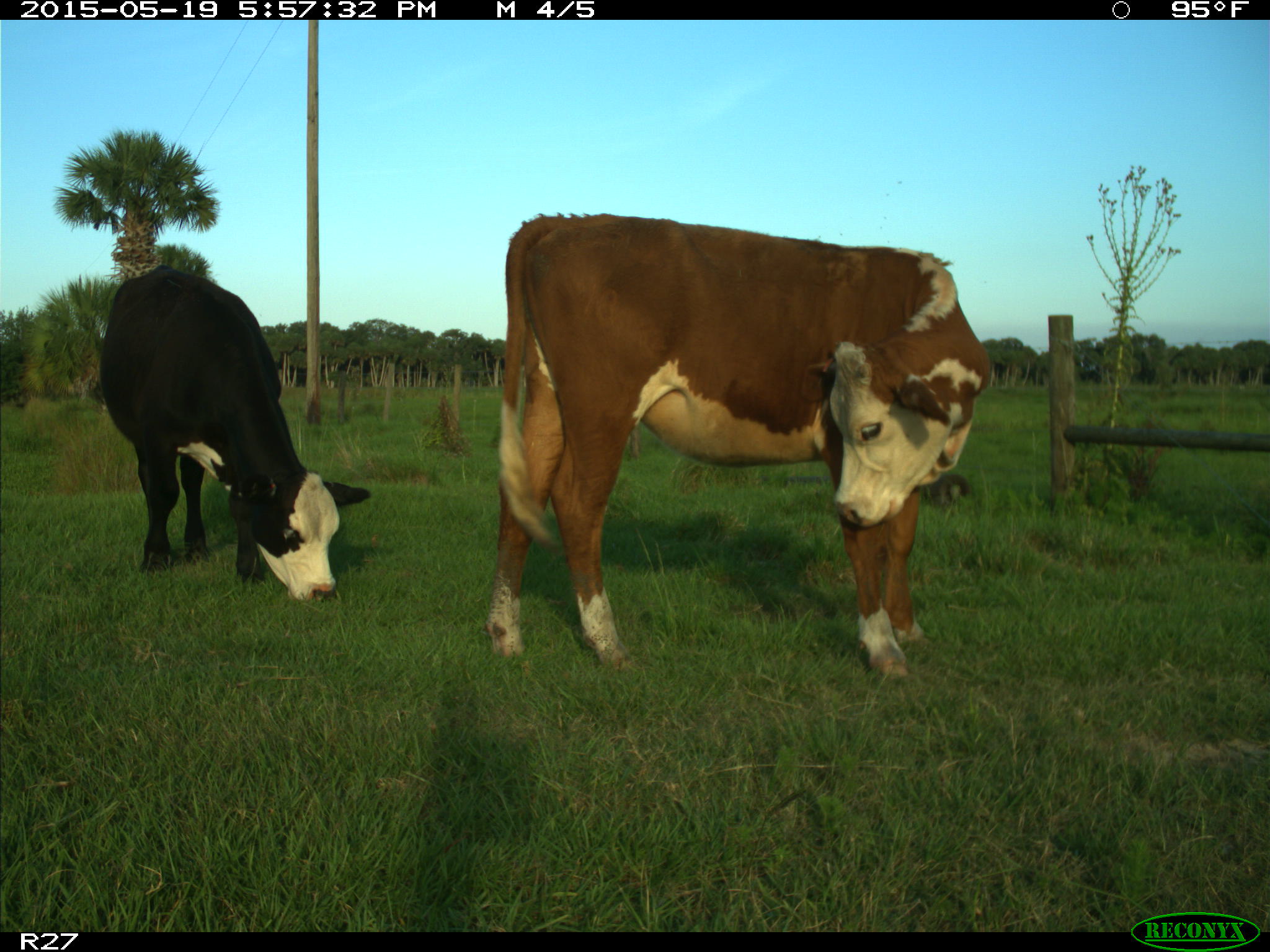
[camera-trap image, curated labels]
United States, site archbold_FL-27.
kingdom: Animalia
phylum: Chordata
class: Mammalia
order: Artiodactyla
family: Bovidae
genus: Bos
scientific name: Bos taurus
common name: domestic cow